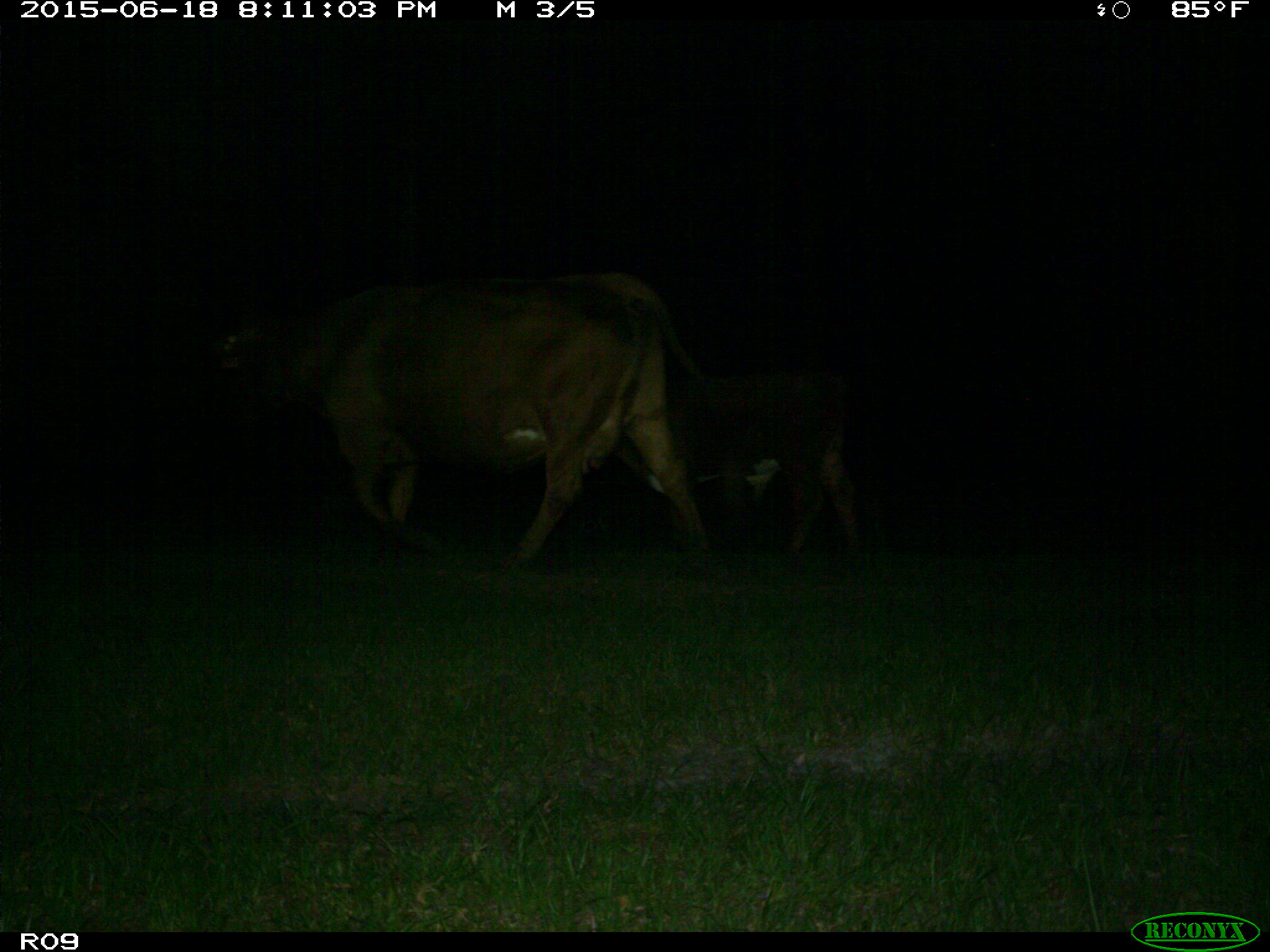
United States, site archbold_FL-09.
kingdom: Animalia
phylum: Chordata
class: Mammalia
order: Artiodactyla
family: Bovidae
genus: Bos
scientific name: Bos taurus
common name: domestic cow